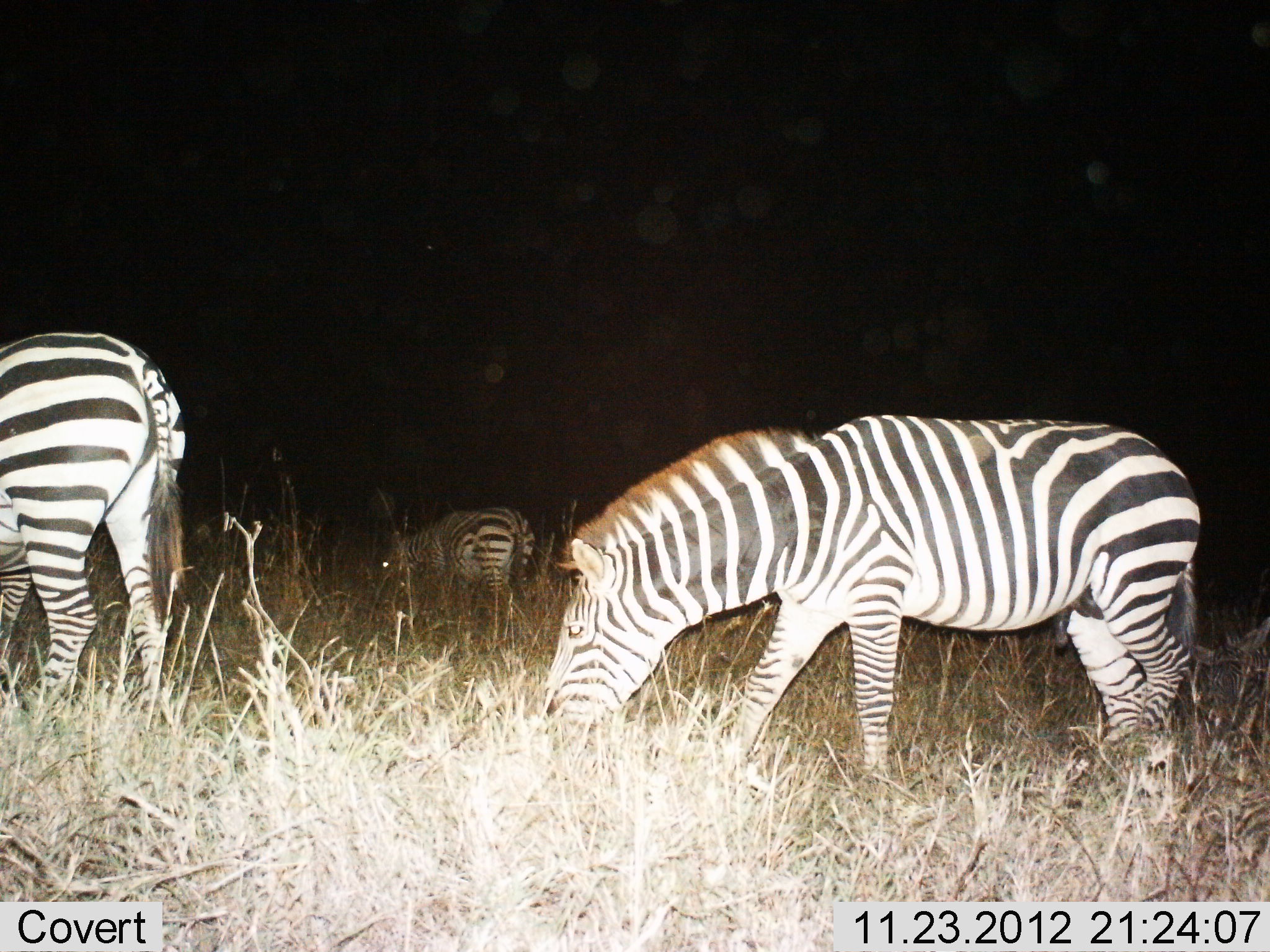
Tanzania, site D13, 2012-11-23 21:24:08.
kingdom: Animalia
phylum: Chordata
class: Mammalia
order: Perissodactyla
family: Equidae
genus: Equus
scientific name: Equus quagga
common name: plains zebra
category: zebra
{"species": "zebra (plains zebra) (Equus quagga)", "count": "3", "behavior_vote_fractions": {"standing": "10%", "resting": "0%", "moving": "0%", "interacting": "0%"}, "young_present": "0%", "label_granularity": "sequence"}